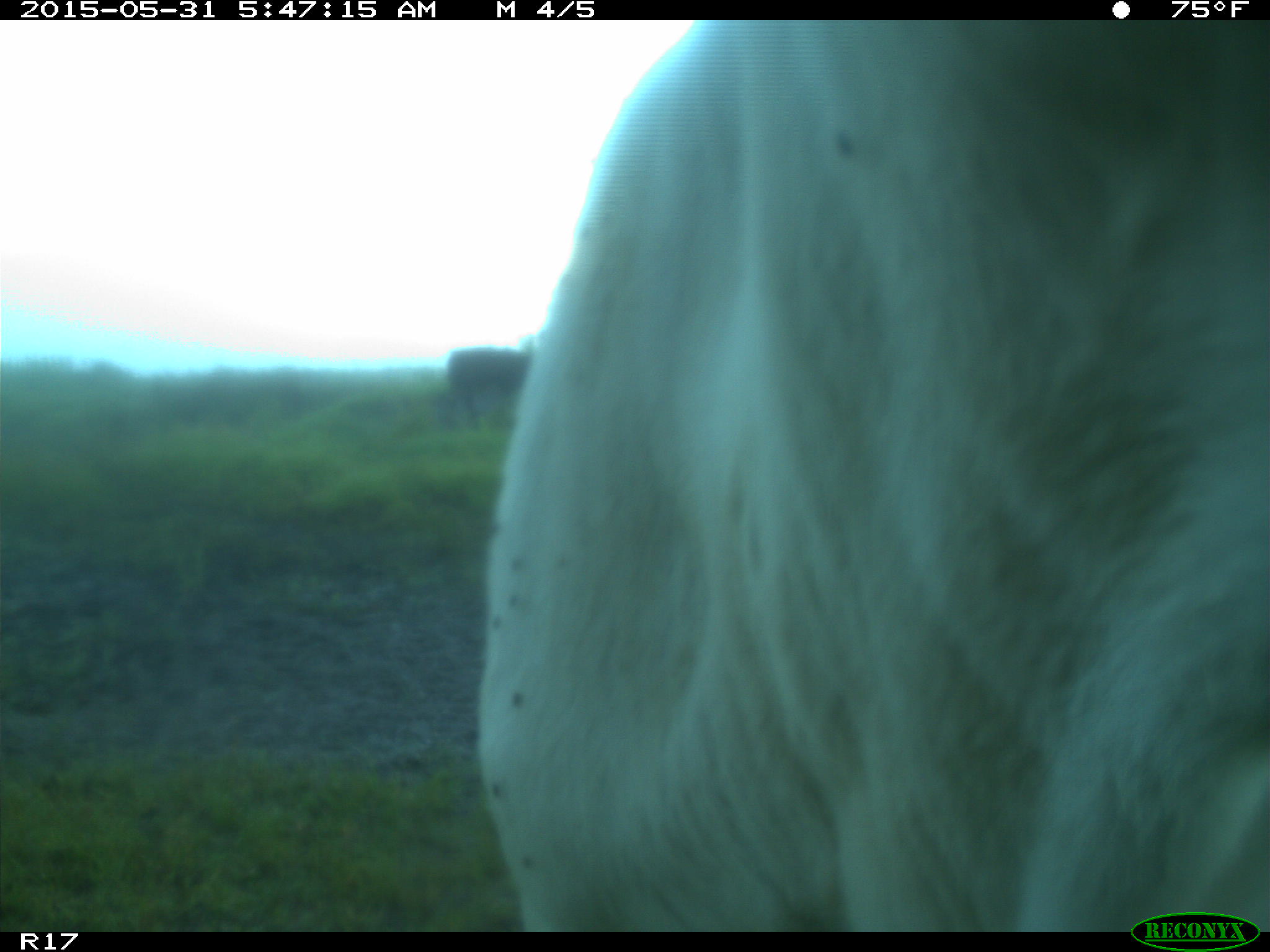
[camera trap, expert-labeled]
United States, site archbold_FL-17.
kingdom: Animalia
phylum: Chordata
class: Mammalia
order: Artiodactyla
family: Bovidae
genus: Bos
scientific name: Bos taurus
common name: domestic cow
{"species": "Bos taurus (domestic cow)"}